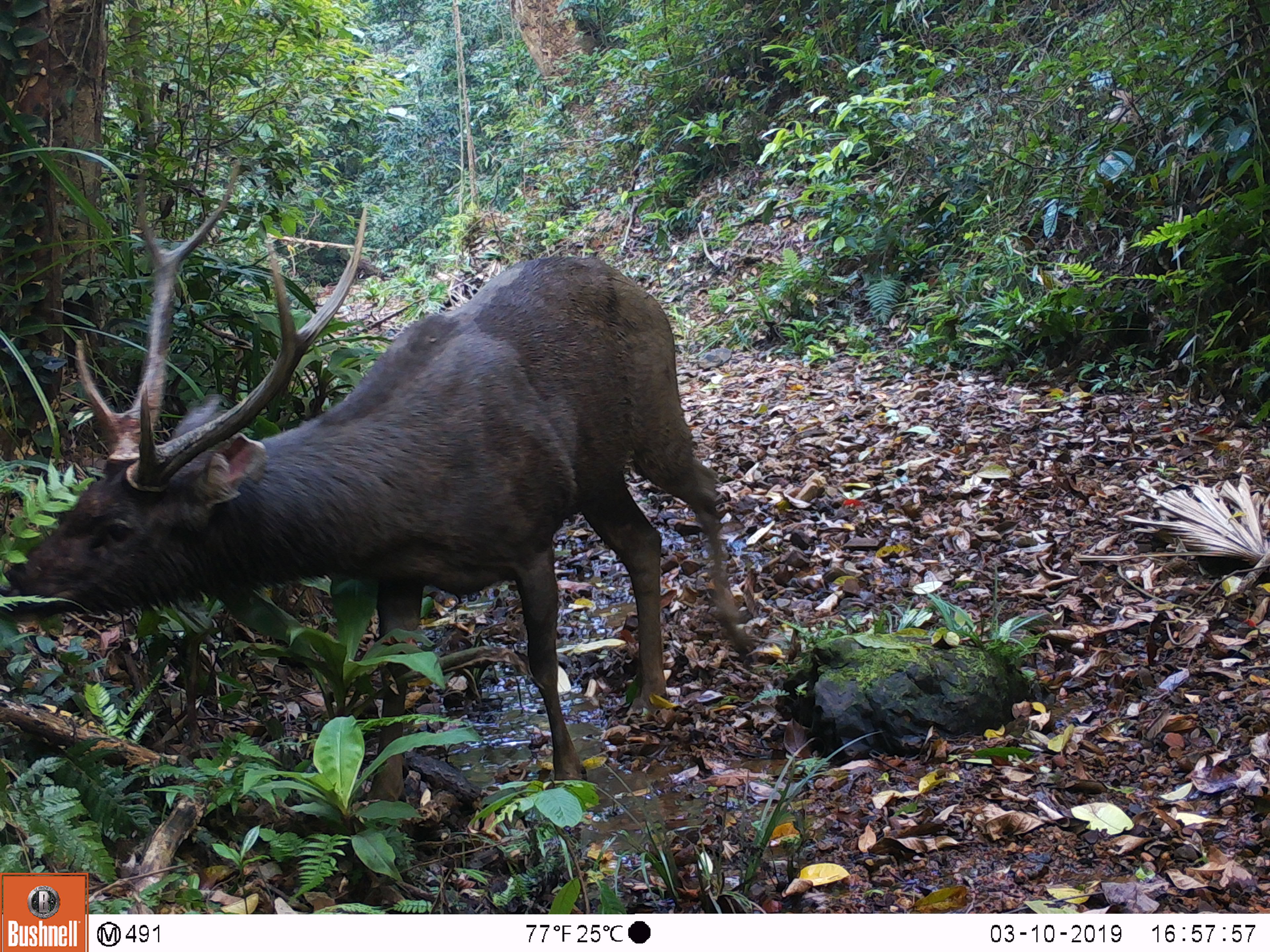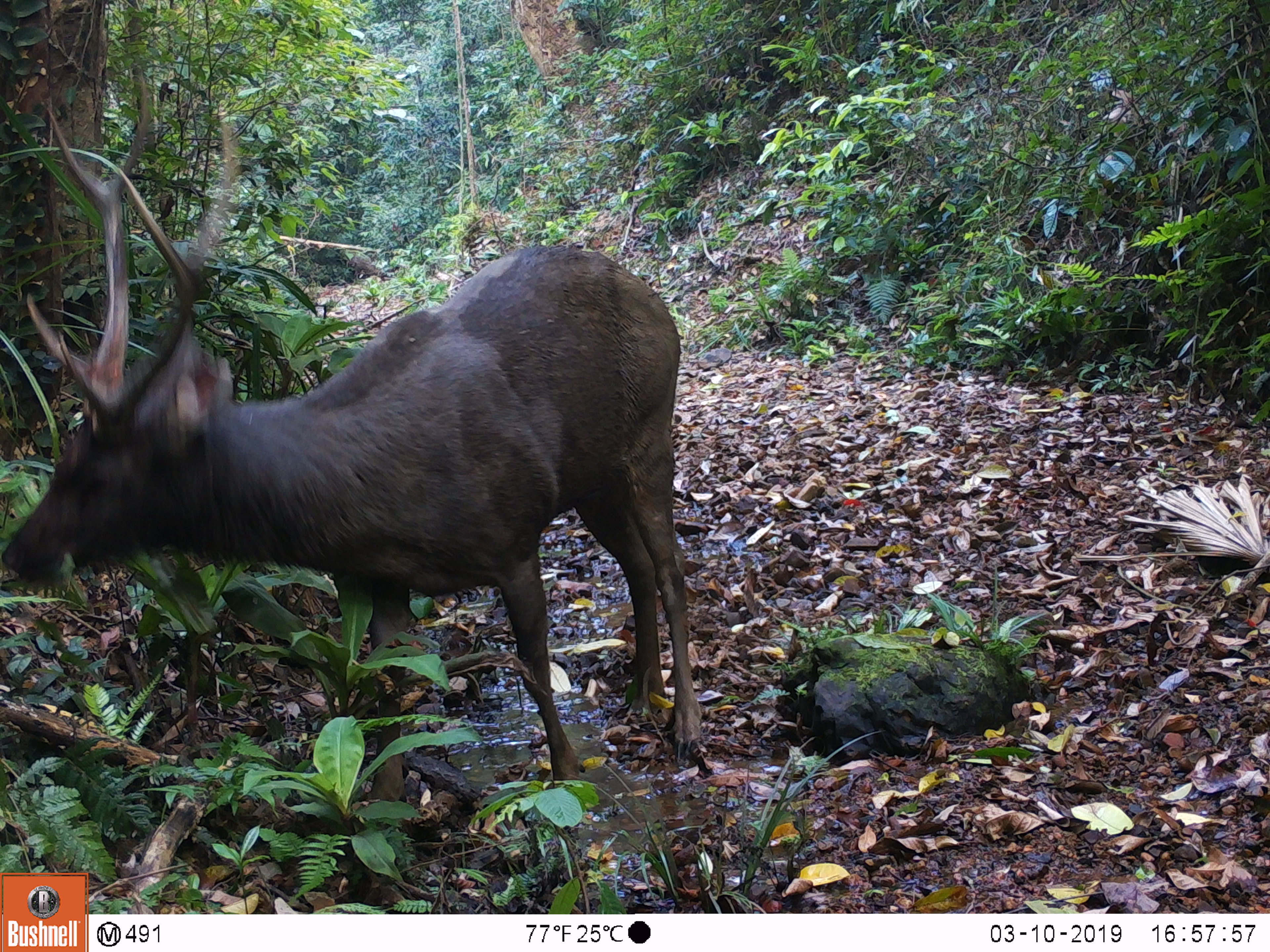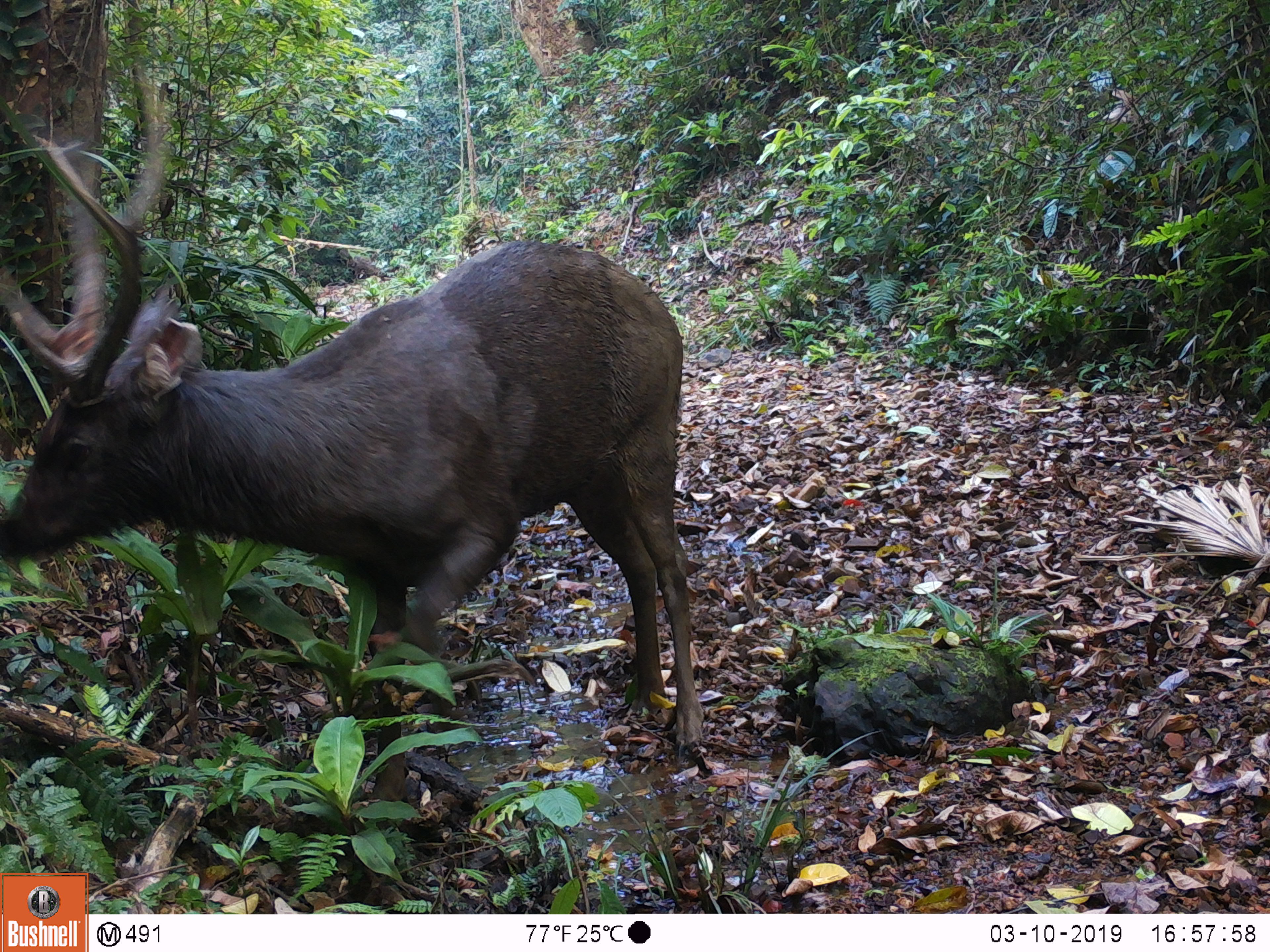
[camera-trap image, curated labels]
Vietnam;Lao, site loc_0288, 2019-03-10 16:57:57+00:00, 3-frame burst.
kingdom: Animalia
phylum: Chordata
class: Mammalia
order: Artiodactyla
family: Cervidae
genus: Rusa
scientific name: Rusa unicolor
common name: sambar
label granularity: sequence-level